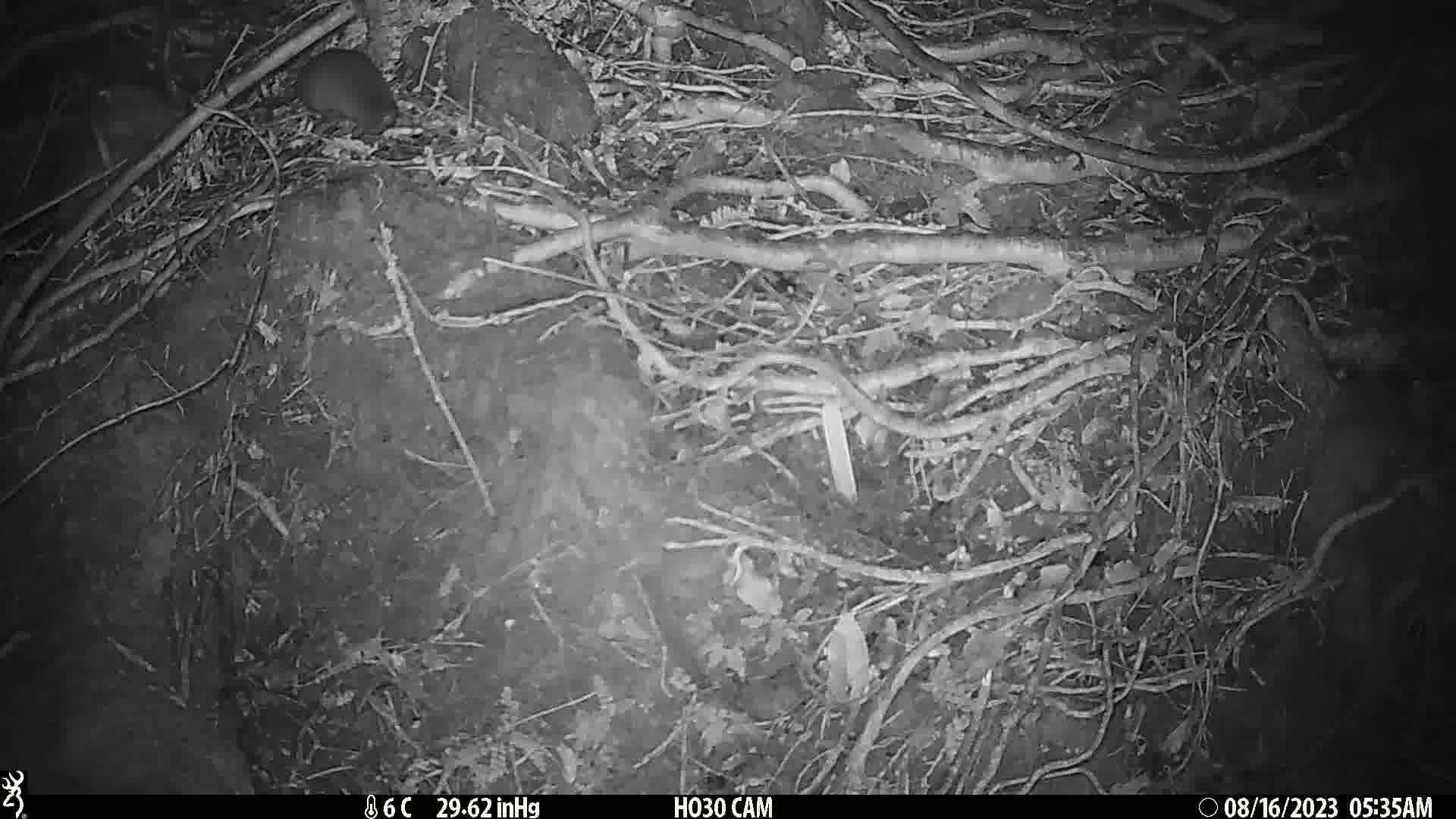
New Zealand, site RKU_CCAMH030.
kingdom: Animalia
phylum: Chordata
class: Mammalia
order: Rodentia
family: Muridae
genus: Rattus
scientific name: Rattus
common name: rat